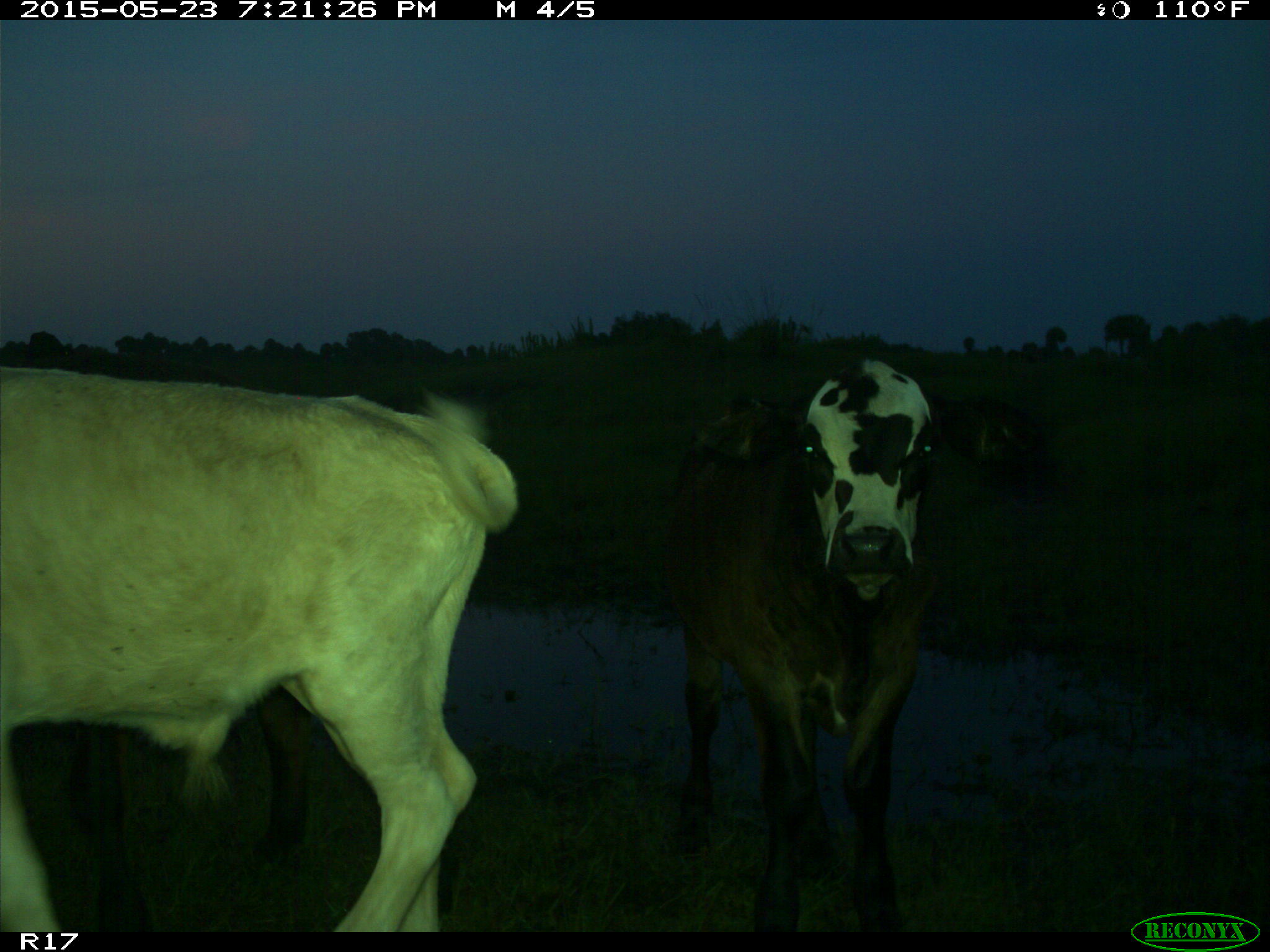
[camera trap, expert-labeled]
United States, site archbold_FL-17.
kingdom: Animalia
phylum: Chordata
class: Mammalia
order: Artiodactyla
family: Bovidae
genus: Bos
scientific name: Bos taurus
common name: domestic cow